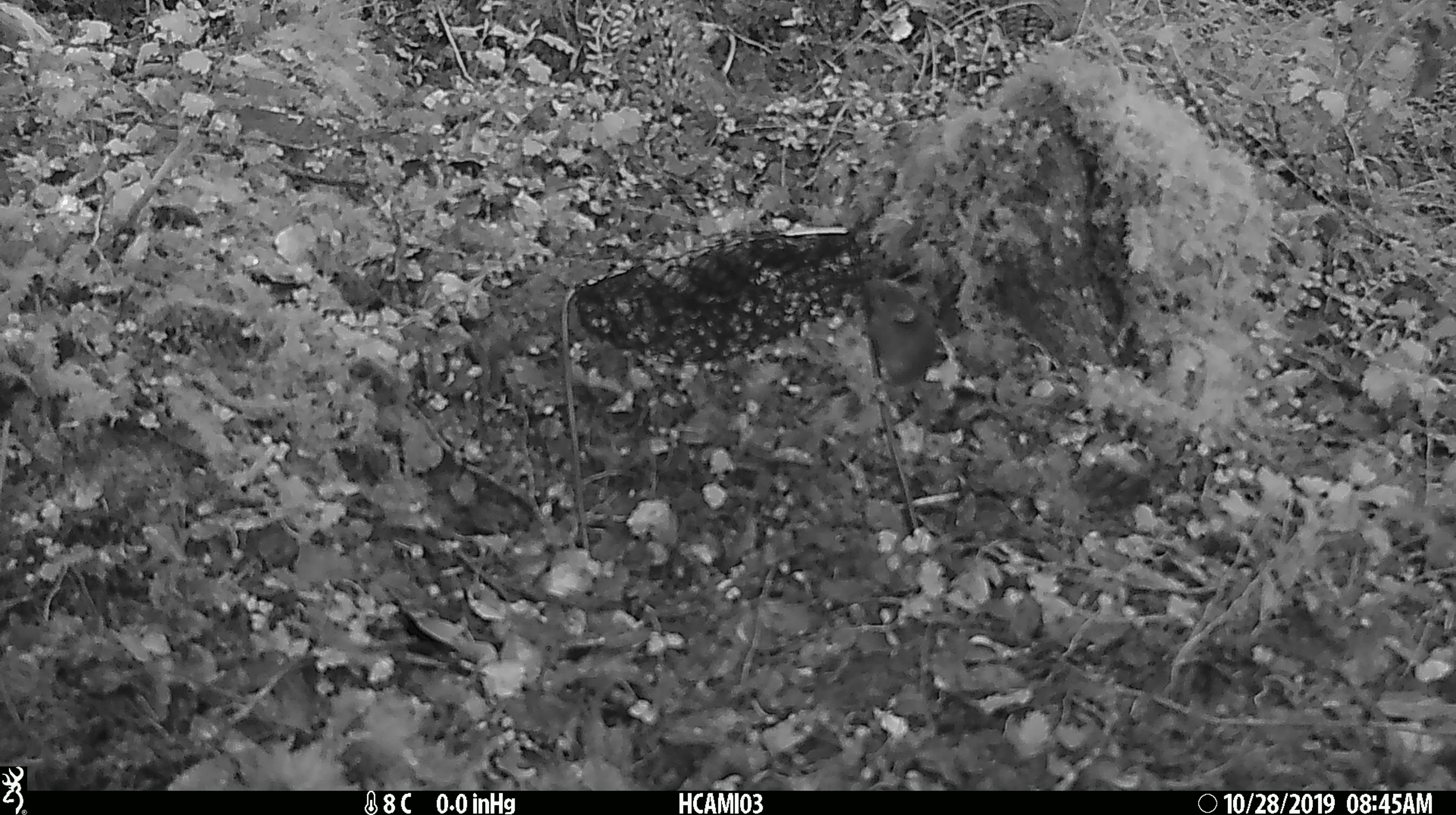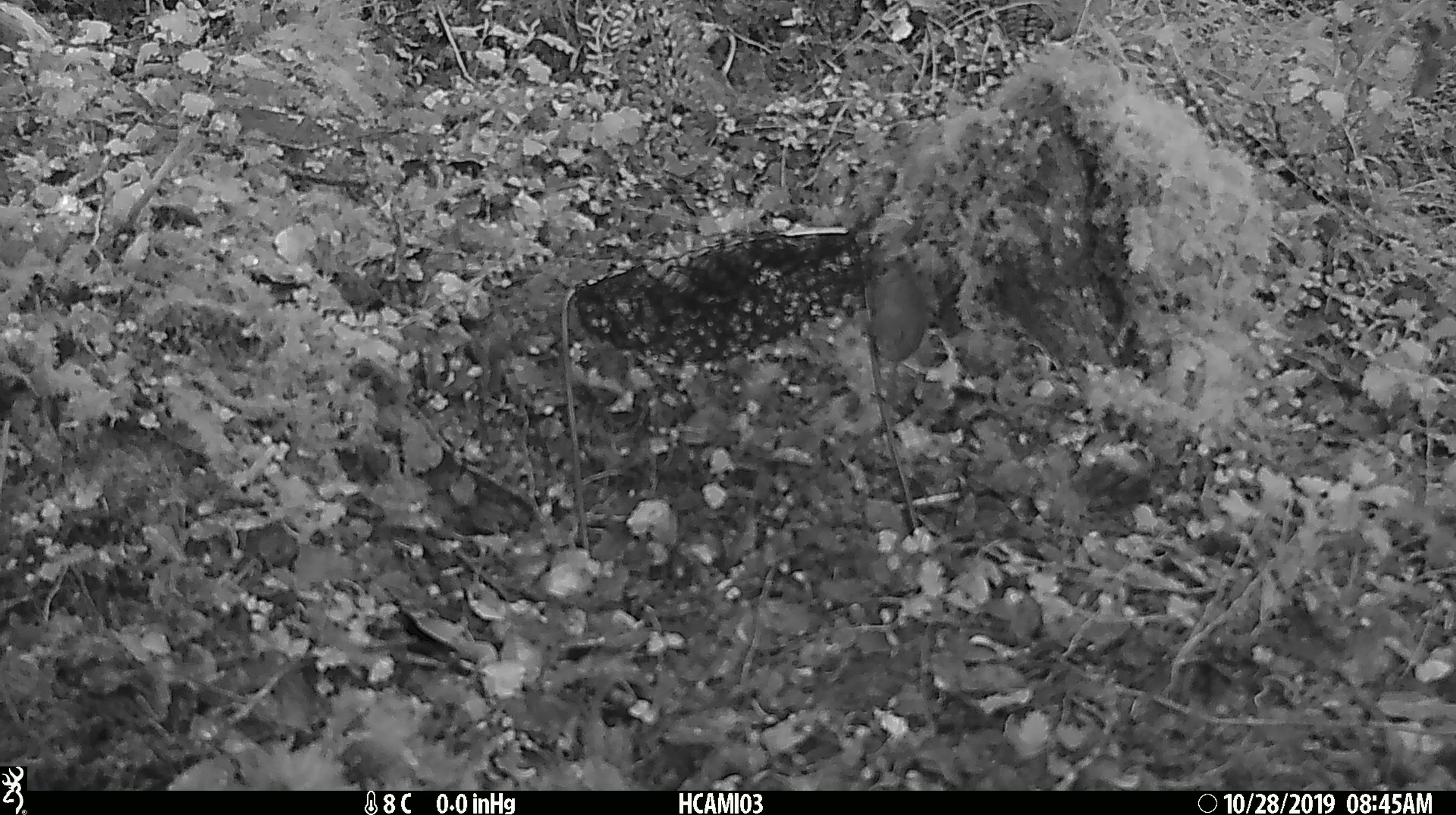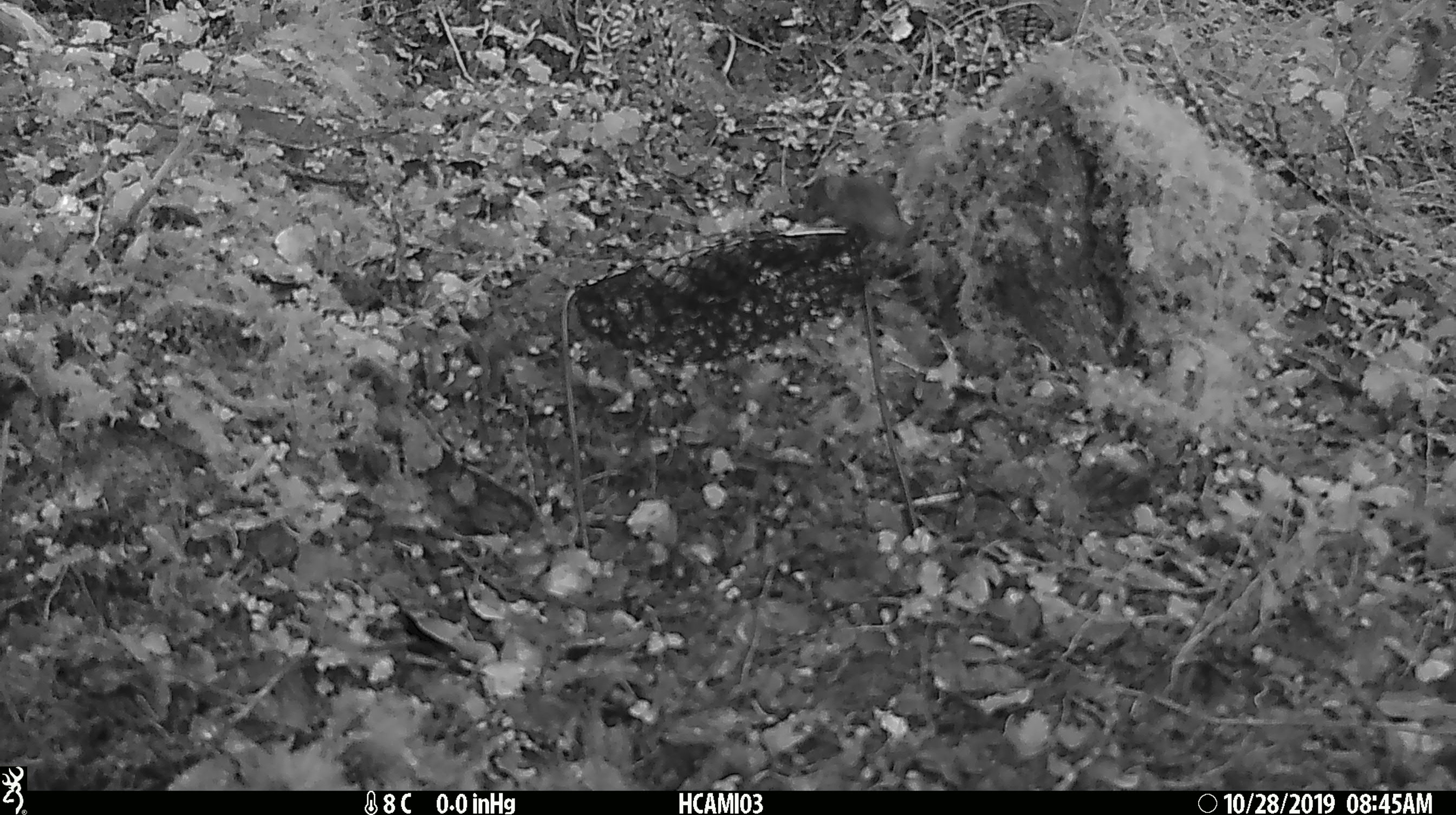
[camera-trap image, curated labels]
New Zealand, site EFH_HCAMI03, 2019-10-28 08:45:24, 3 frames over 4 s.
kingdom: Animalia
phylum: Chordata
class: Mammalia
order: Rodentia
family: Muridae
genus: Mus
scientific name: Mus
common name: mouse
Mouse (Mus).